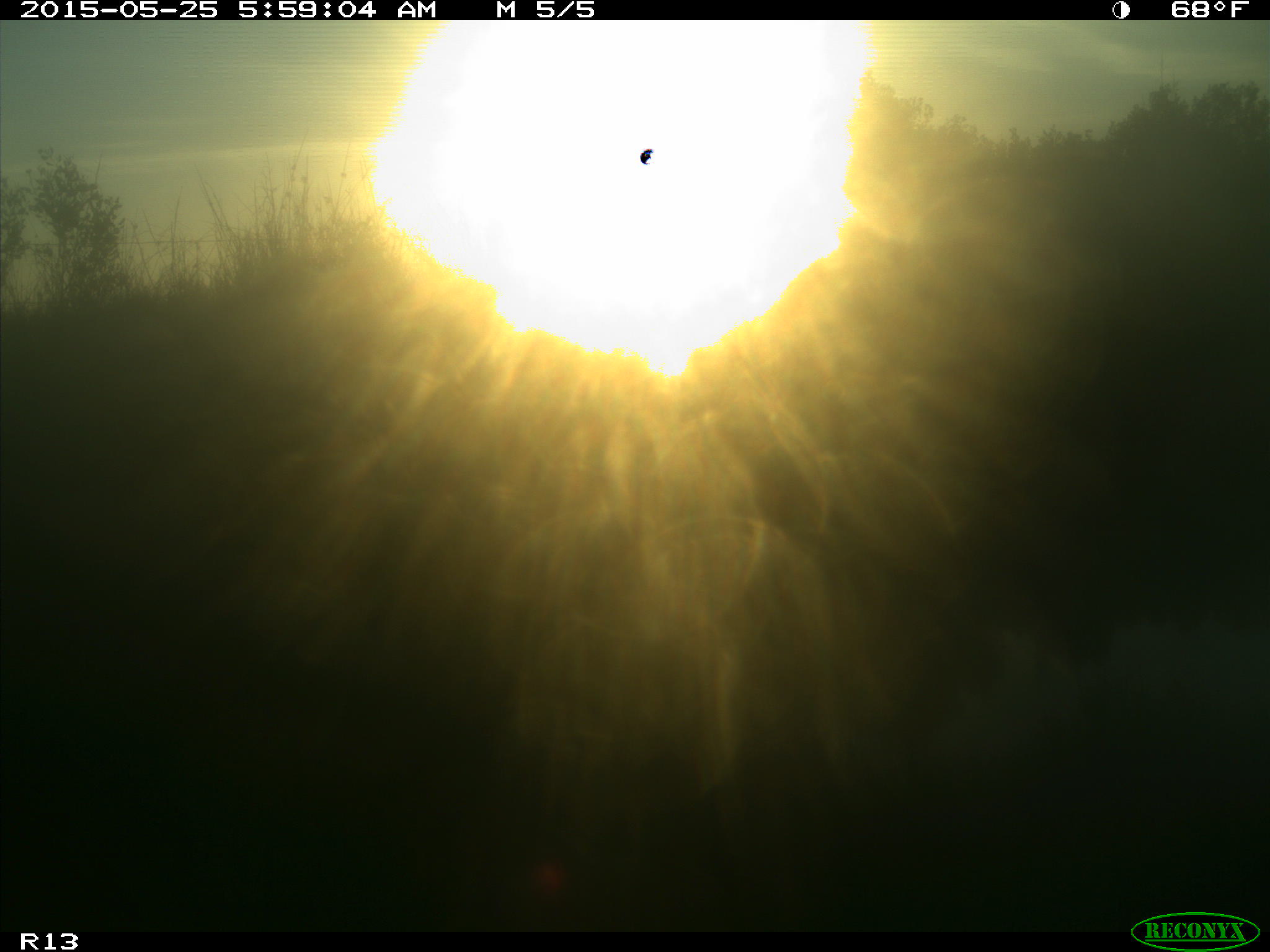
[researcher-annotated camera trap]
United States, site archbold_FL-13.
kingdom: Animalia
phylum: Chordata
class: Mammalia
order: Artiodactyla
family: Bovidae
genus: Bos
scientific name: Bos taurus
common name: domestic cow